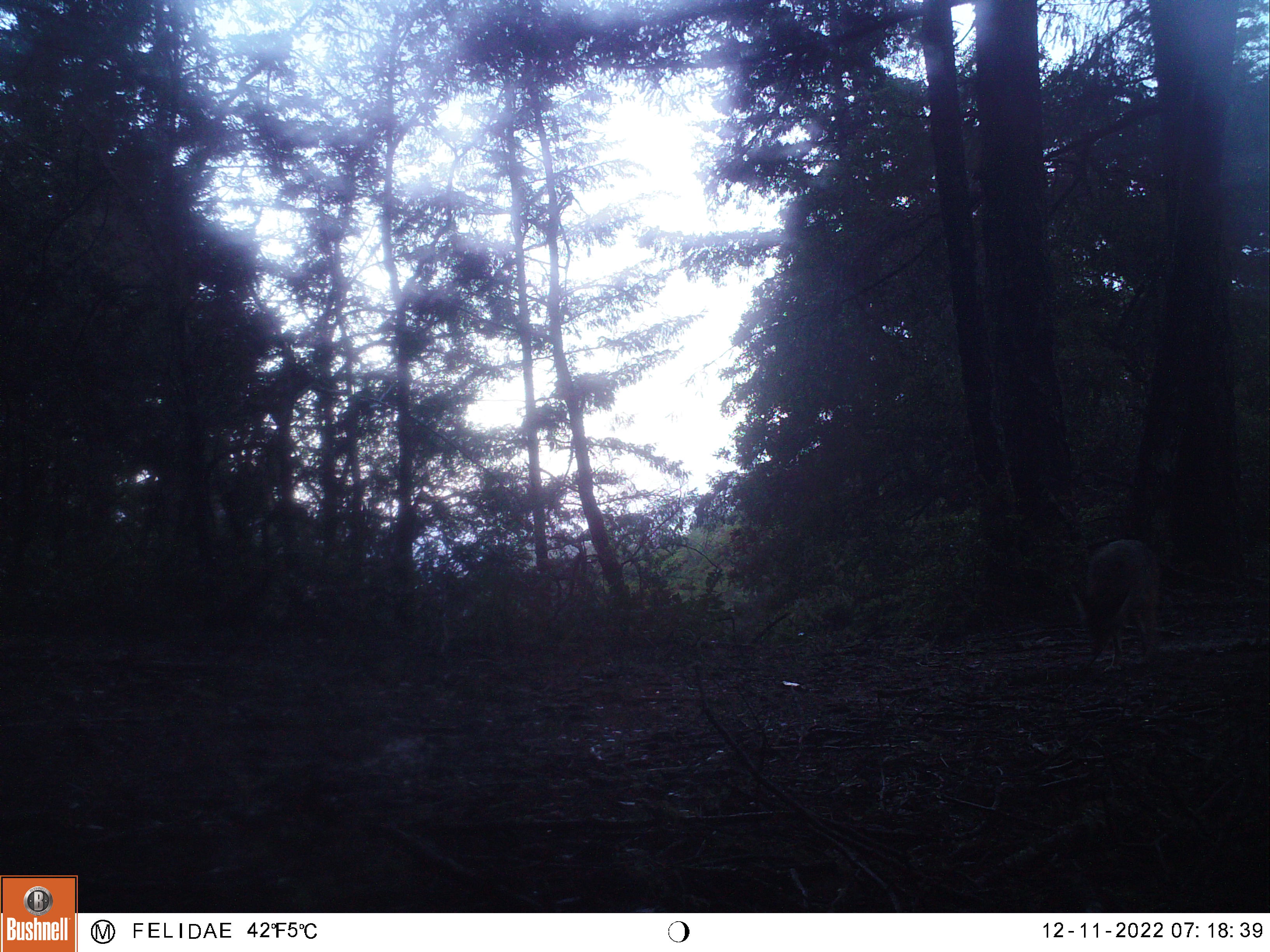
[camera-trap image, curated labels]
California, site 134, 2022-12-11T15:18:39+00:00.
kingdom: Animalia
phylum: Chordata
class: Mammalia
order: Carnivora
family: Canidae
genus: Canis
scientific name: Canis latrans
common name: coyote